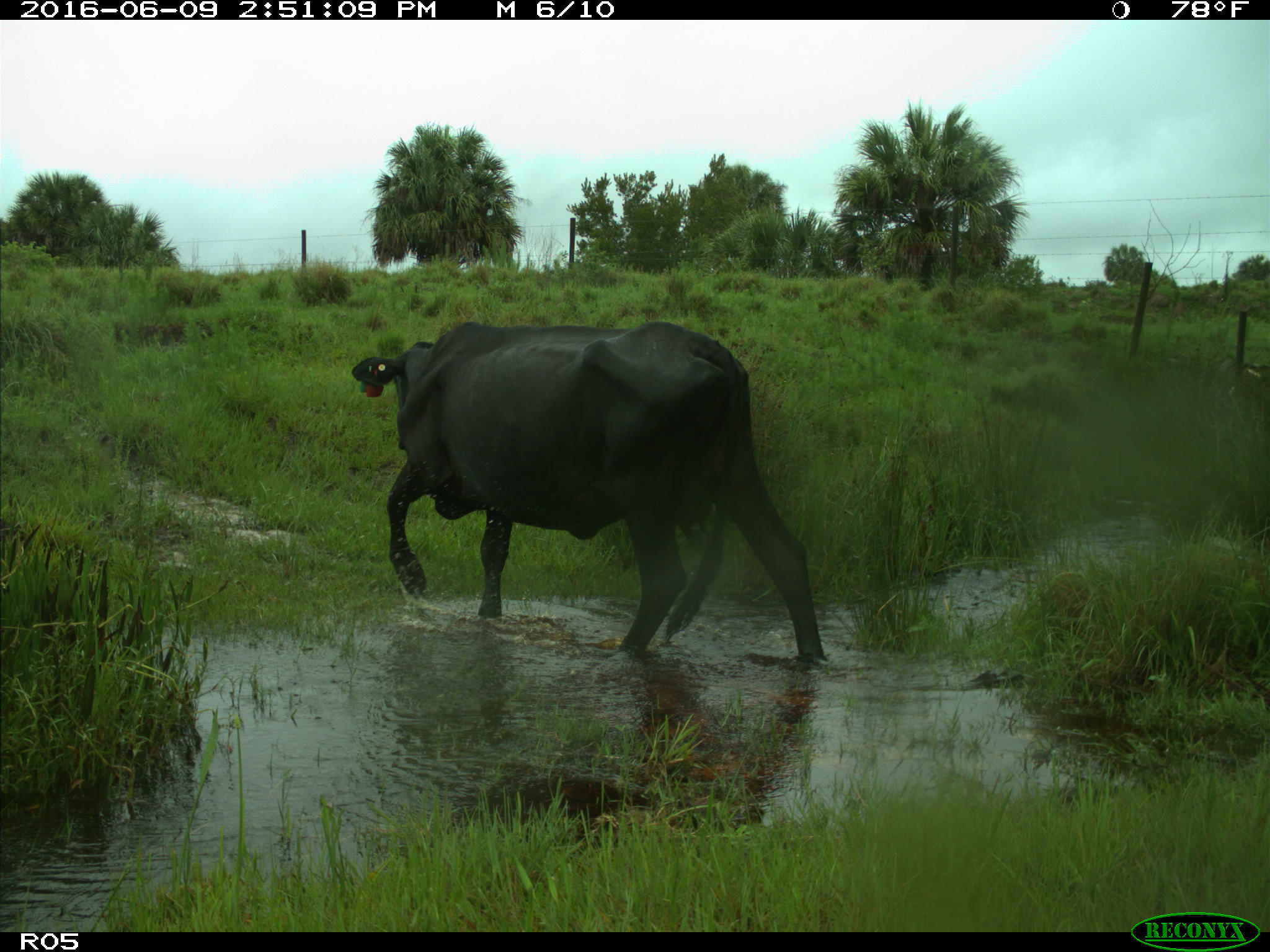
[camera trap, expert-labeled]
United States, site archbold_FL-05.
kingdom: Animalia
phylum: Chordata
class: Mammalia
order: Artiodactyla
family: Bovidae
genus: Bos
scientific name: Bos taurus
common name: domestic cow